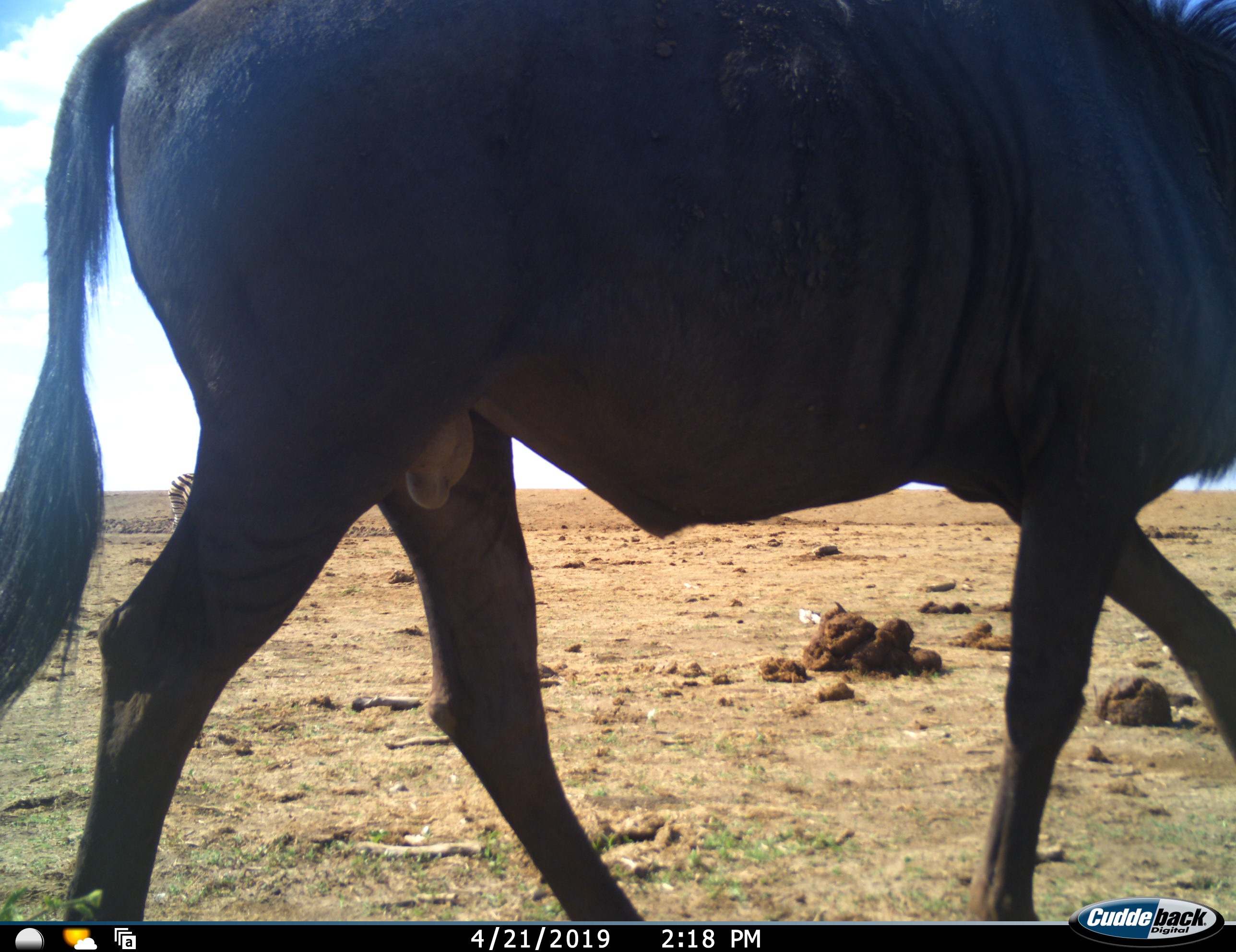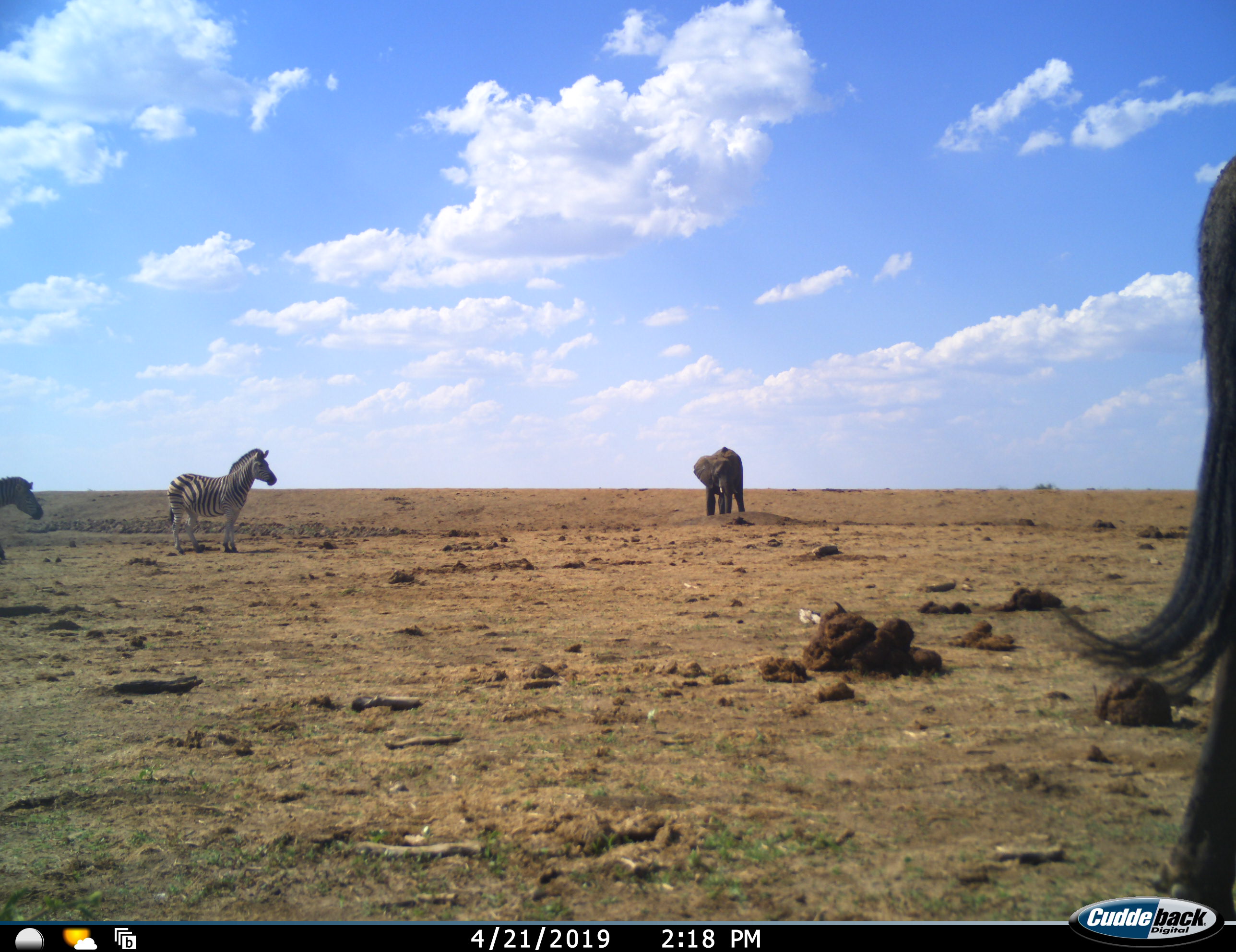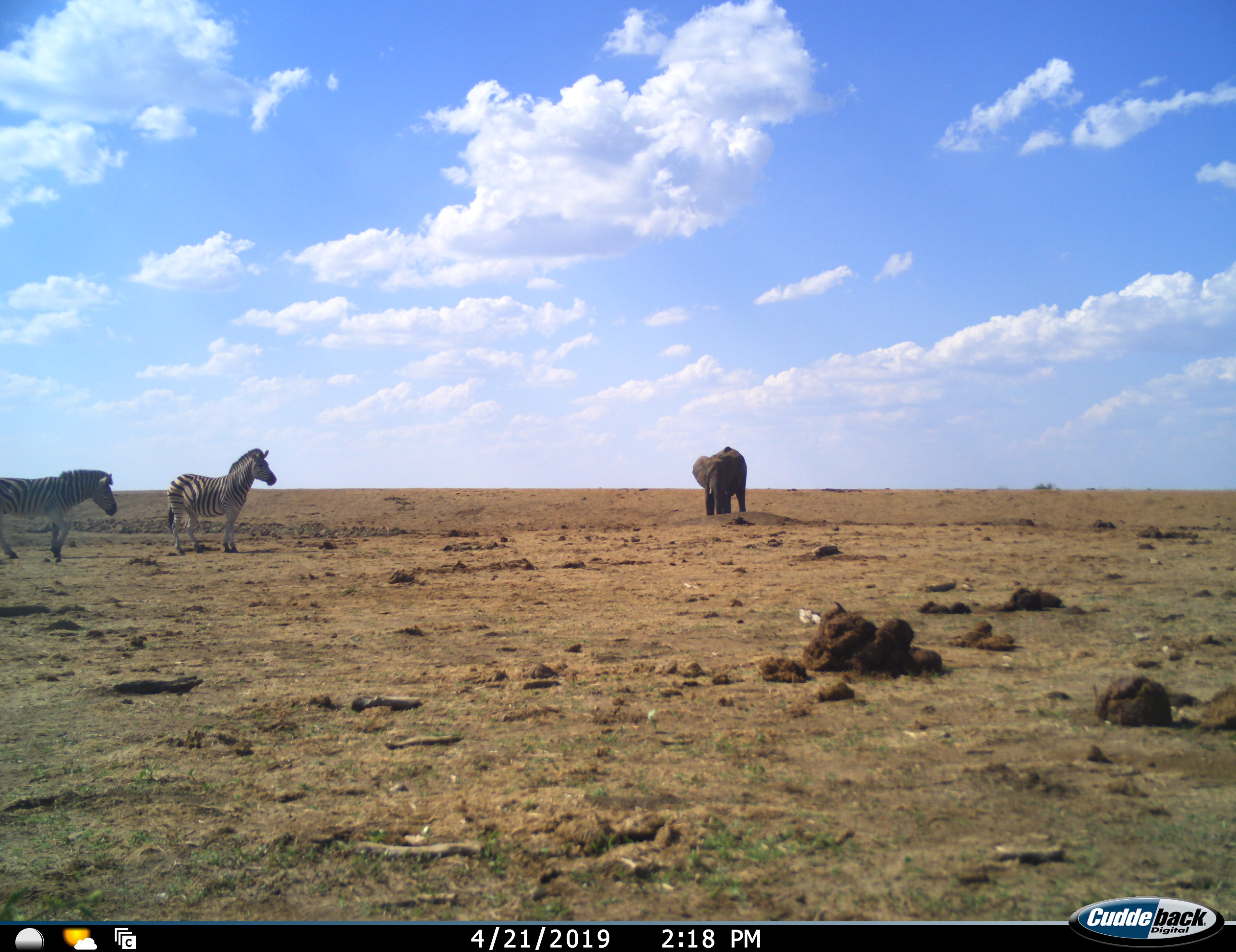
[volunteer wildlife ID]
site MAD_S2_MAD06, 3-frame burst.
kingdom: Animalia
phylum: Chordata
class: Mammalia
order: Proboscidea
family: Elephantidae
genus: Loxodonta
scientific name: Loxodonta africana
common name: african bush elephant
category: elephant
Elephant (african bush elephant) (Loxodonta africana), count 1. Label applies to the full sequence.